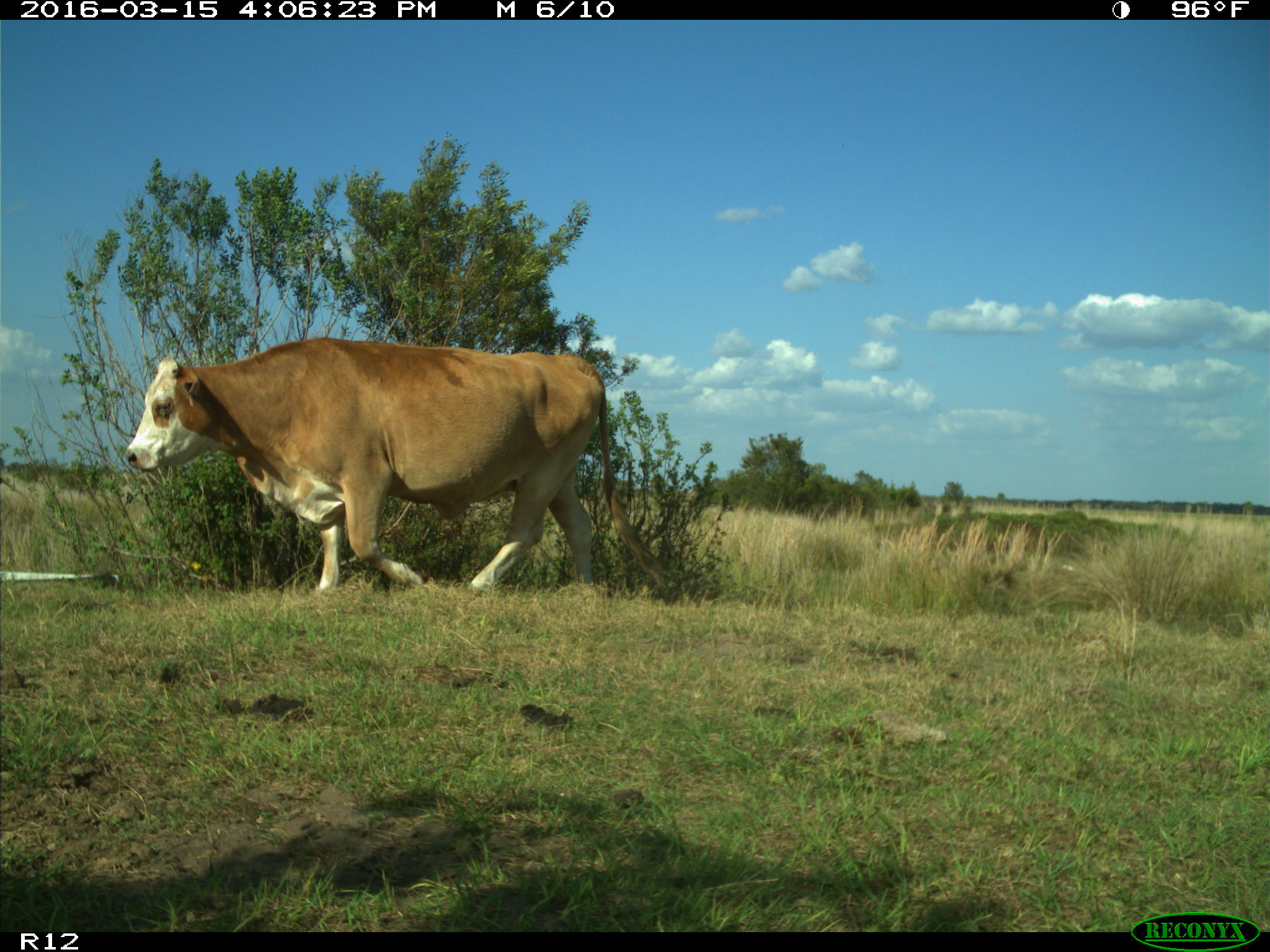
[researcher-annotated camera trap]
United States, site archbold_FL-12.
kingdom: Animalia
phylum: Chordata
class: Mammalia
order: Artiodactyla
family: Bovidae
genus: Bos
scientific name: Bos taurus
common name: domestic cow